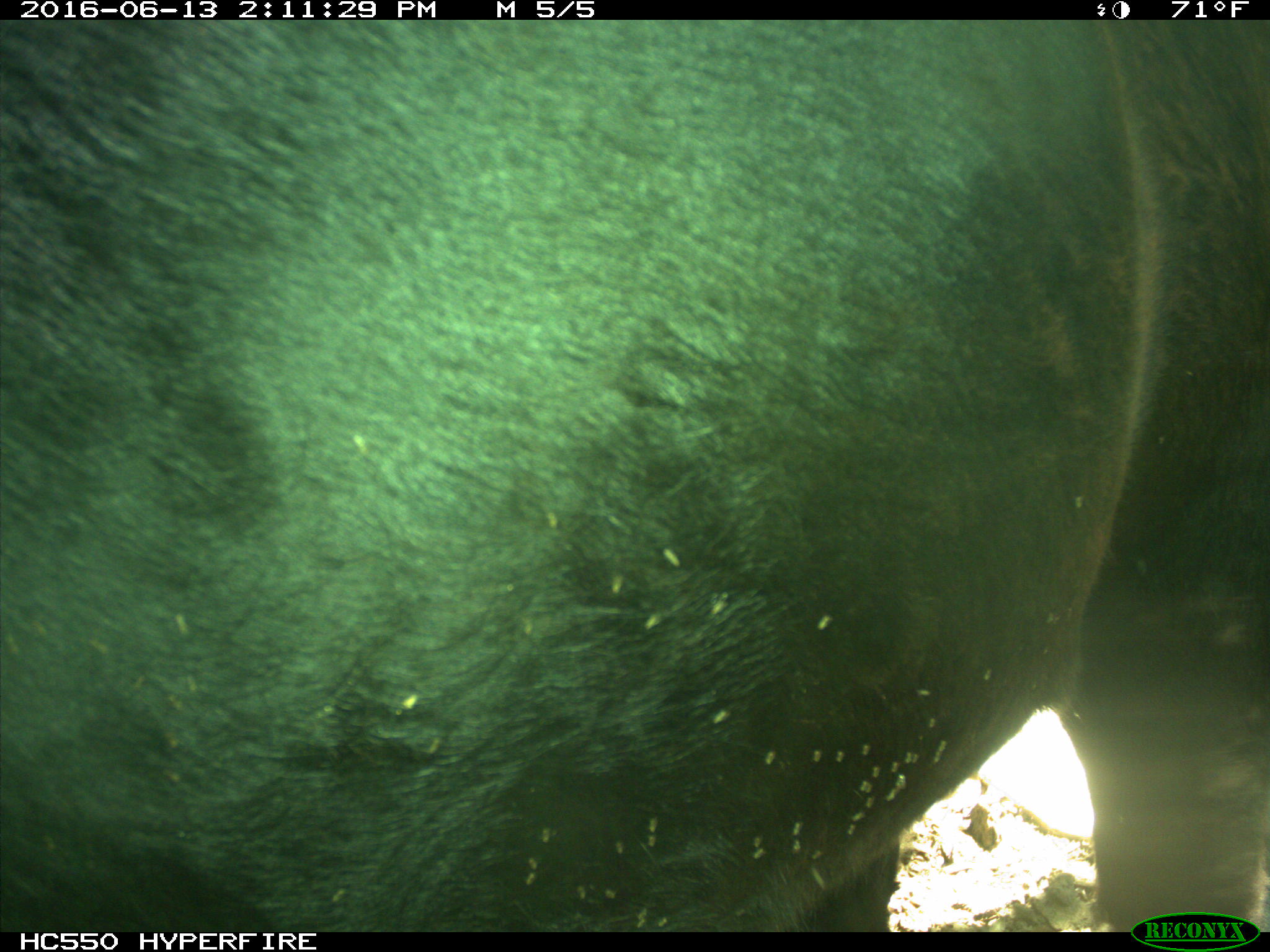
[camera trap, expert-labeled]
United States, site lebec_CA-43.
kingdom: Animalia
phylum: Chordata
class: Mammalia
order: Artiodactyla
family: Bovidae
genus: Bos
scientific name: Bos taurus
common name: domestic cow